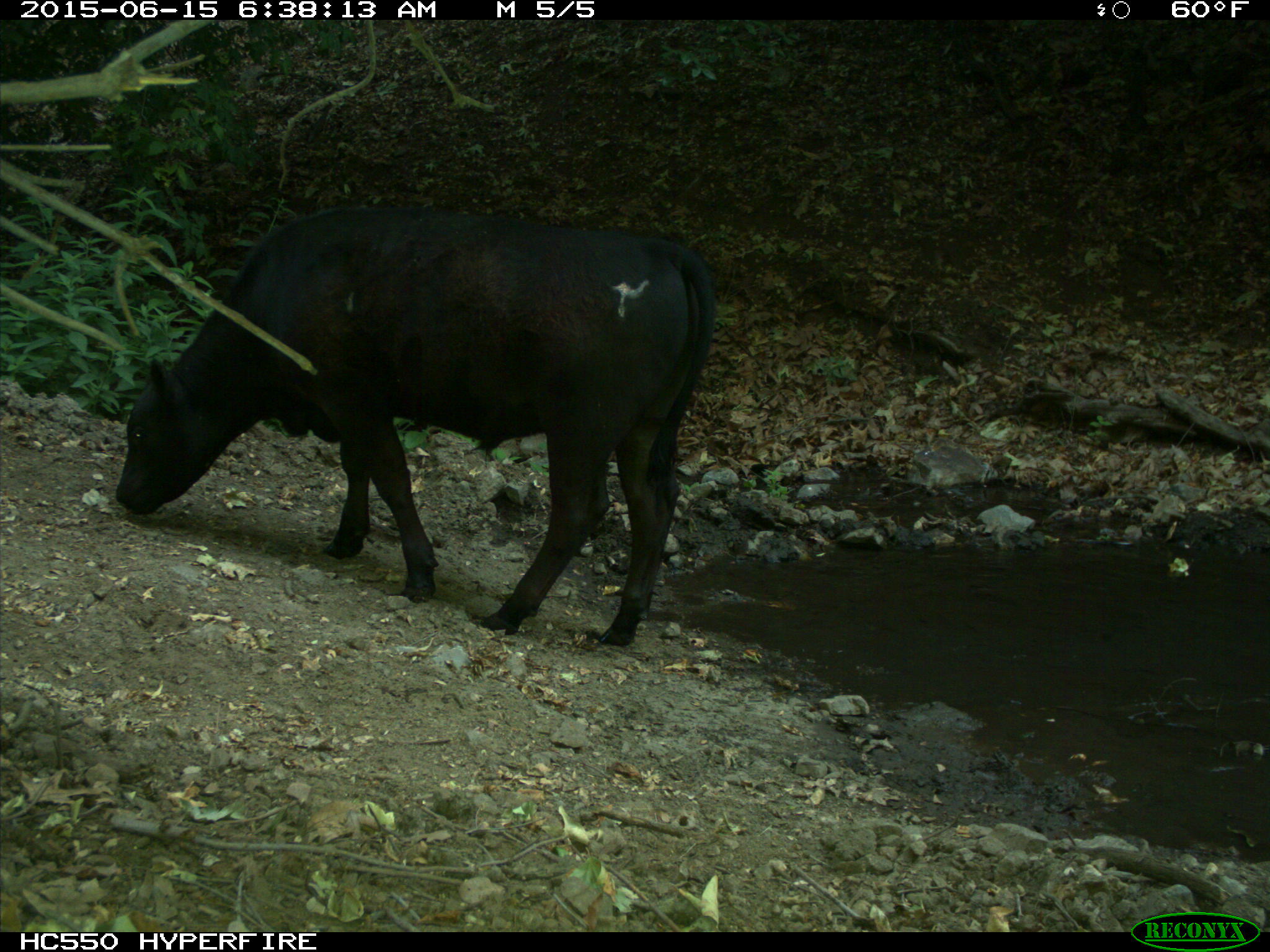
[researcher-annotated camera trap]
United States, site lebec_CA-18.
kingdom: Animalia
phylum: Chordata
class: Mammalia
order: Artiodactyla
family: Bovidae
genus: Bos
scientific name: Bos taurus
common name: domestic cow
Bos taurus (domestic cow).